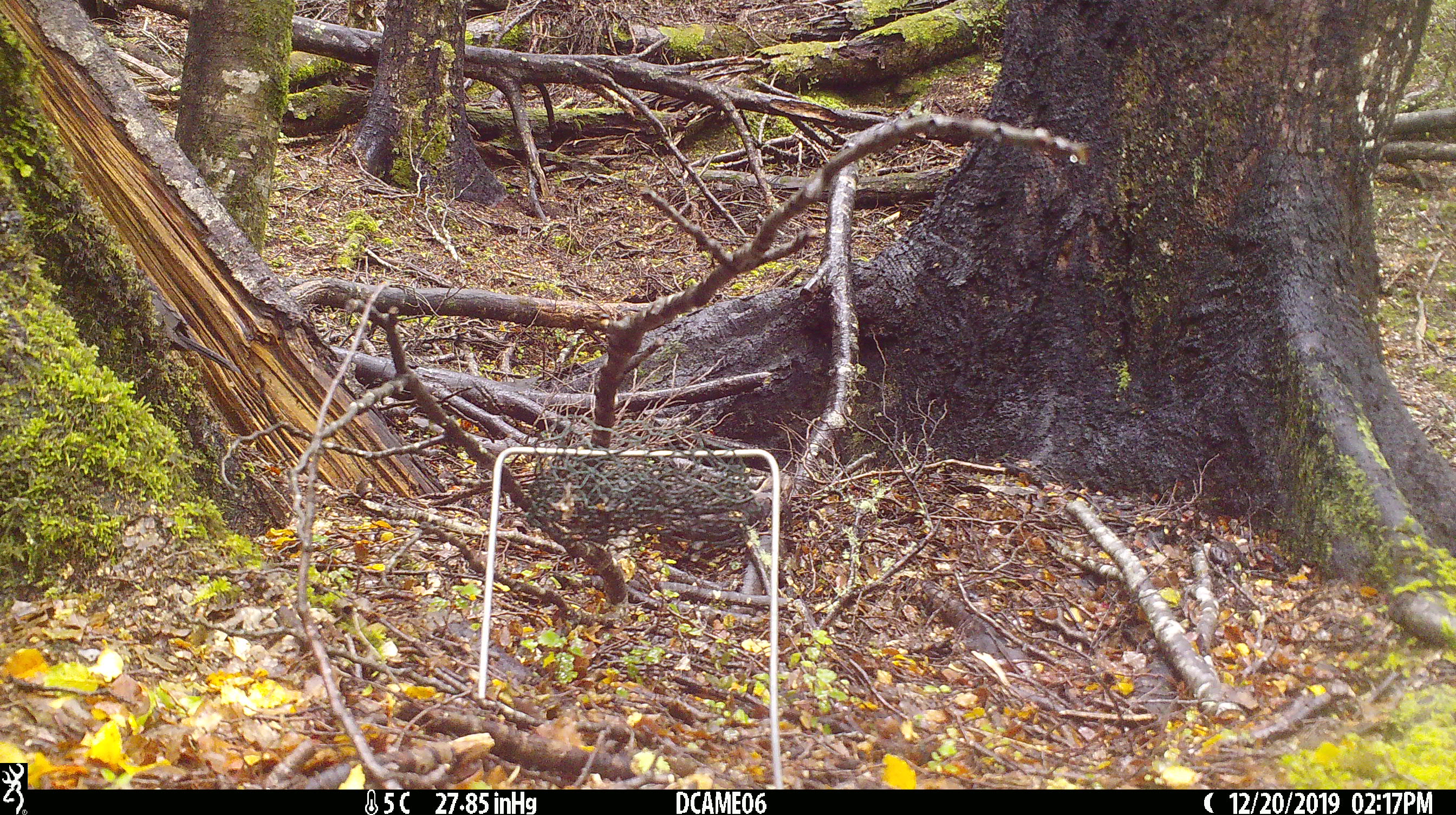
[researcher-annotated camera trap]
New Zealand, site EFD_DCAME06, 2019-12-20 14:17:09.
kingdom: Animalia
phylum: Chordata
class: Aves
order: Passeriformes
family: Turdidae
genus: Turdus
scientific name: Turdus merula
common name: eurasian blackbird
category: blackbird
Blackbird (eurasian blackbird) (Turdus merula).